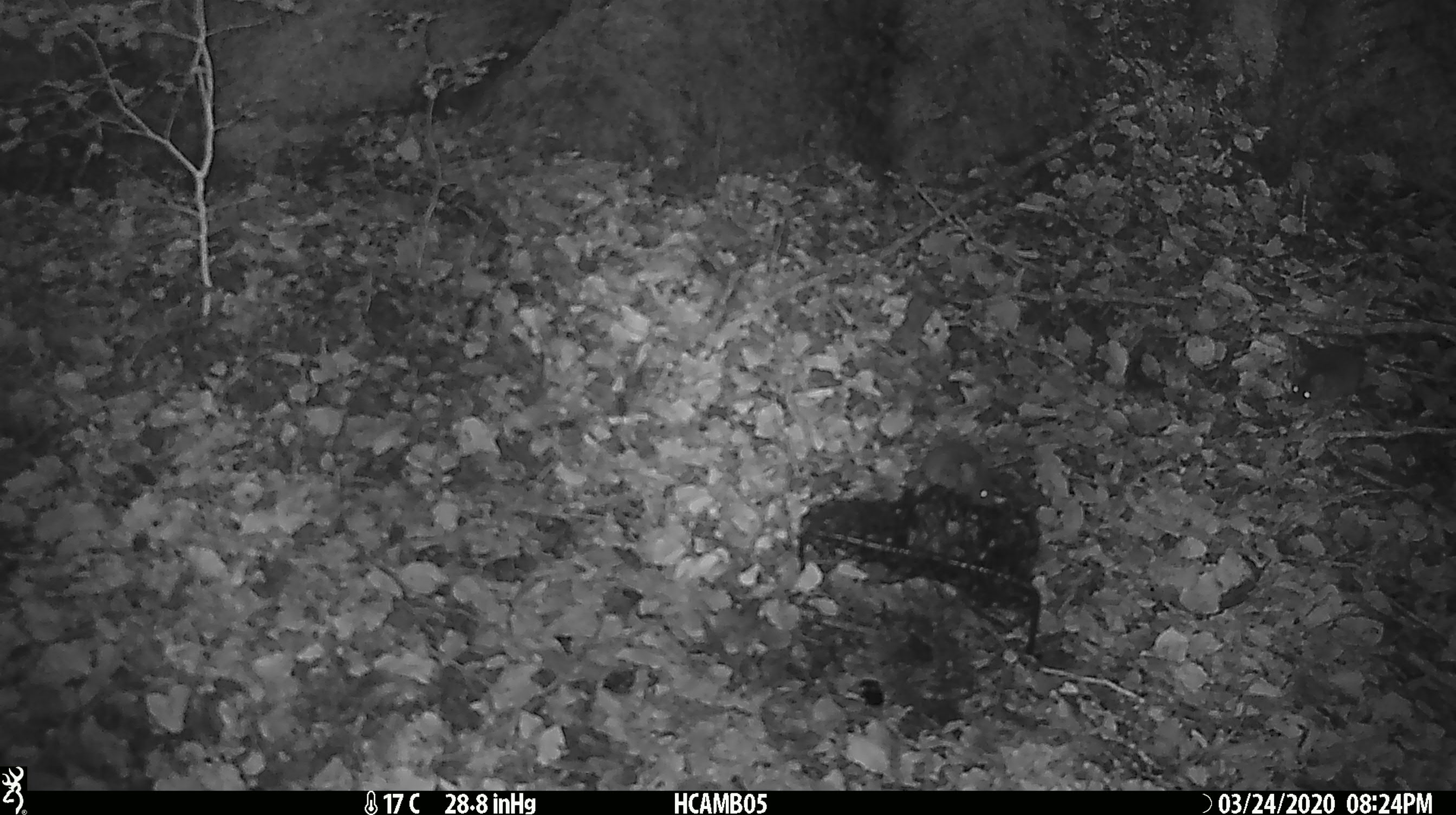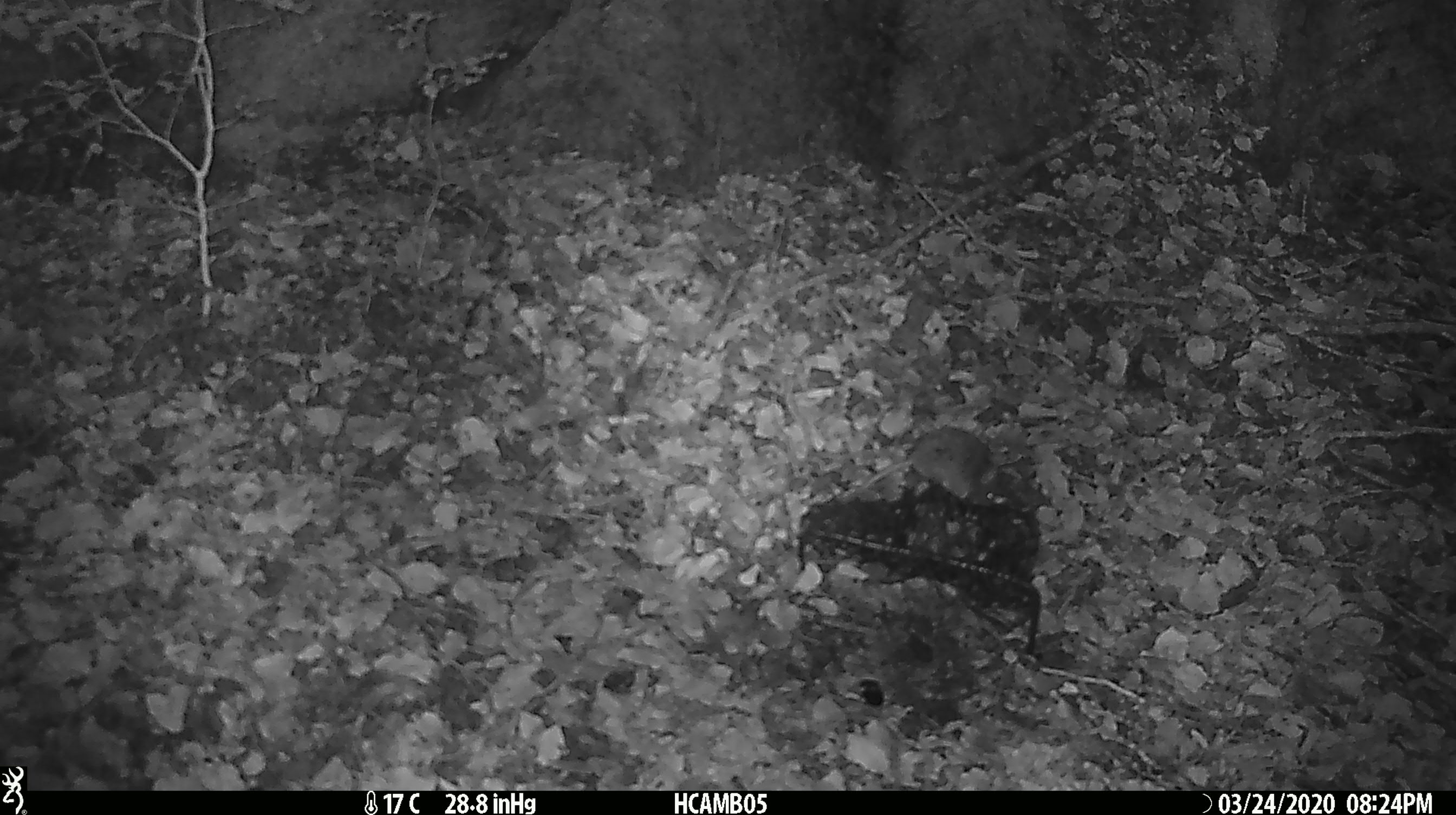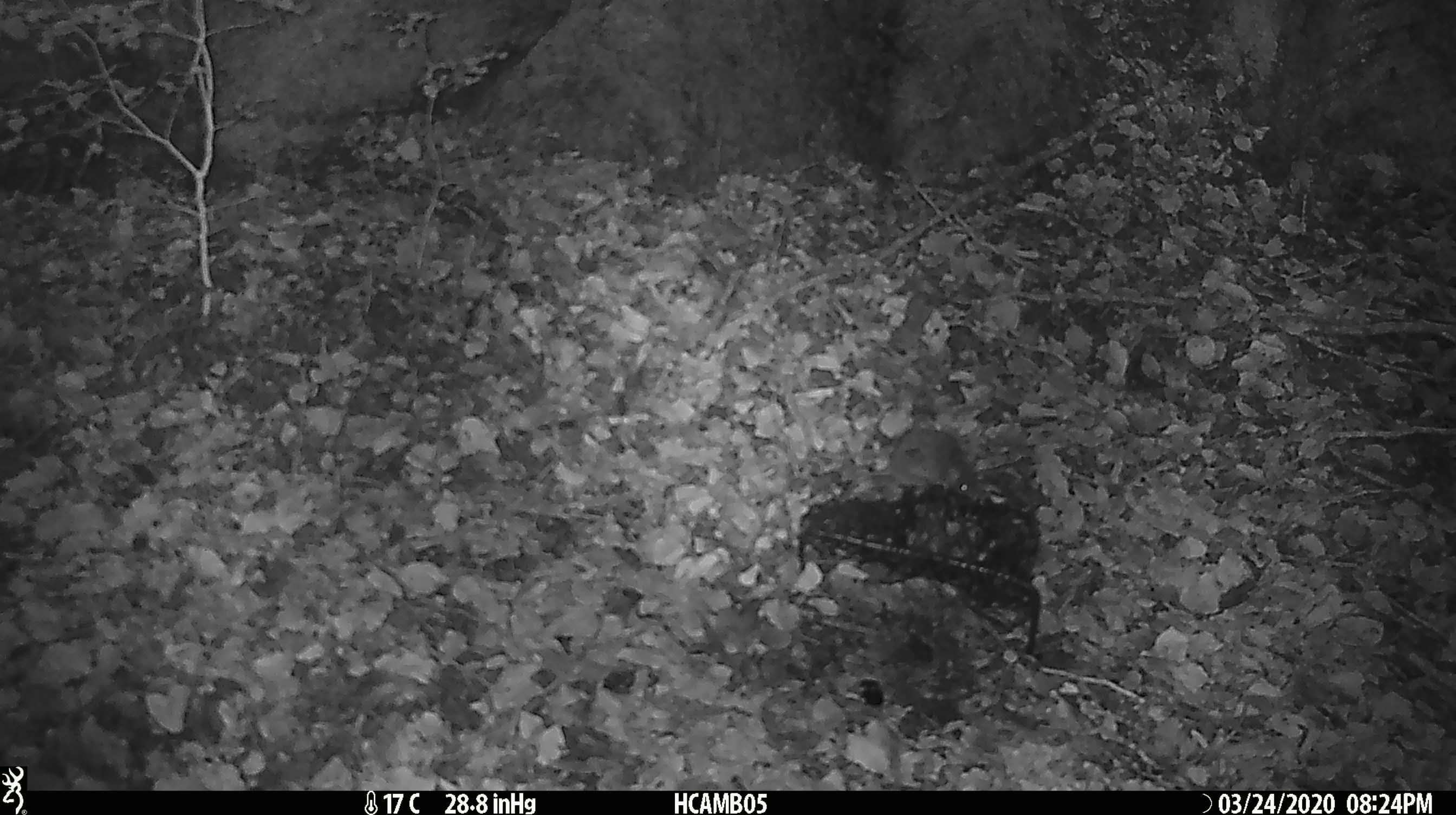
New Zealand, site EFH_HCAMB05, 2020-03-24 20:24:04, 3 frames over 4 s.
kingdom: Animalia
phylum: Chordata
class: Mammalia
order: Rodentia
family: Muridae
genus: Mus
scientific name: Mus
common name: mouse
Mouse (Mus).